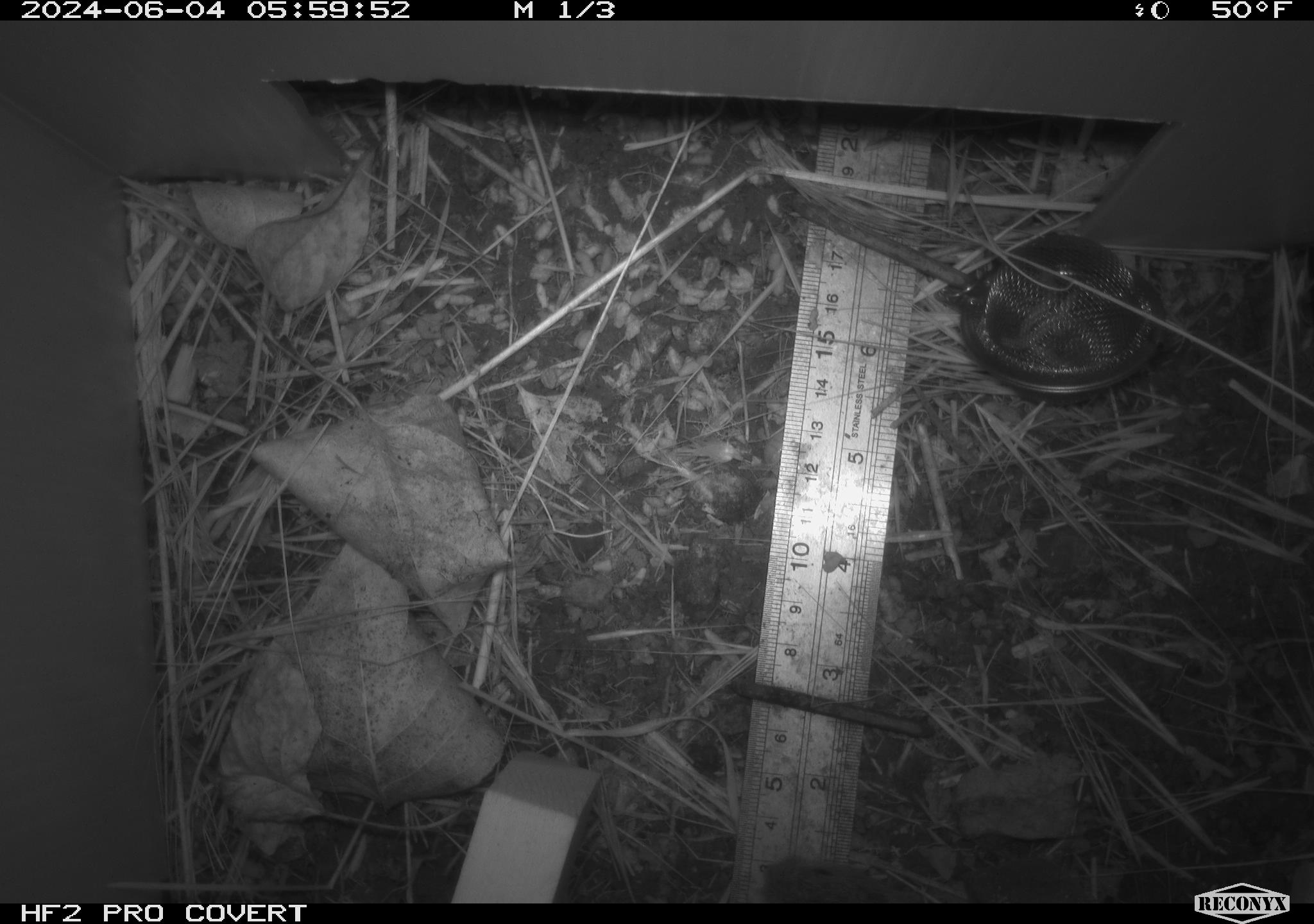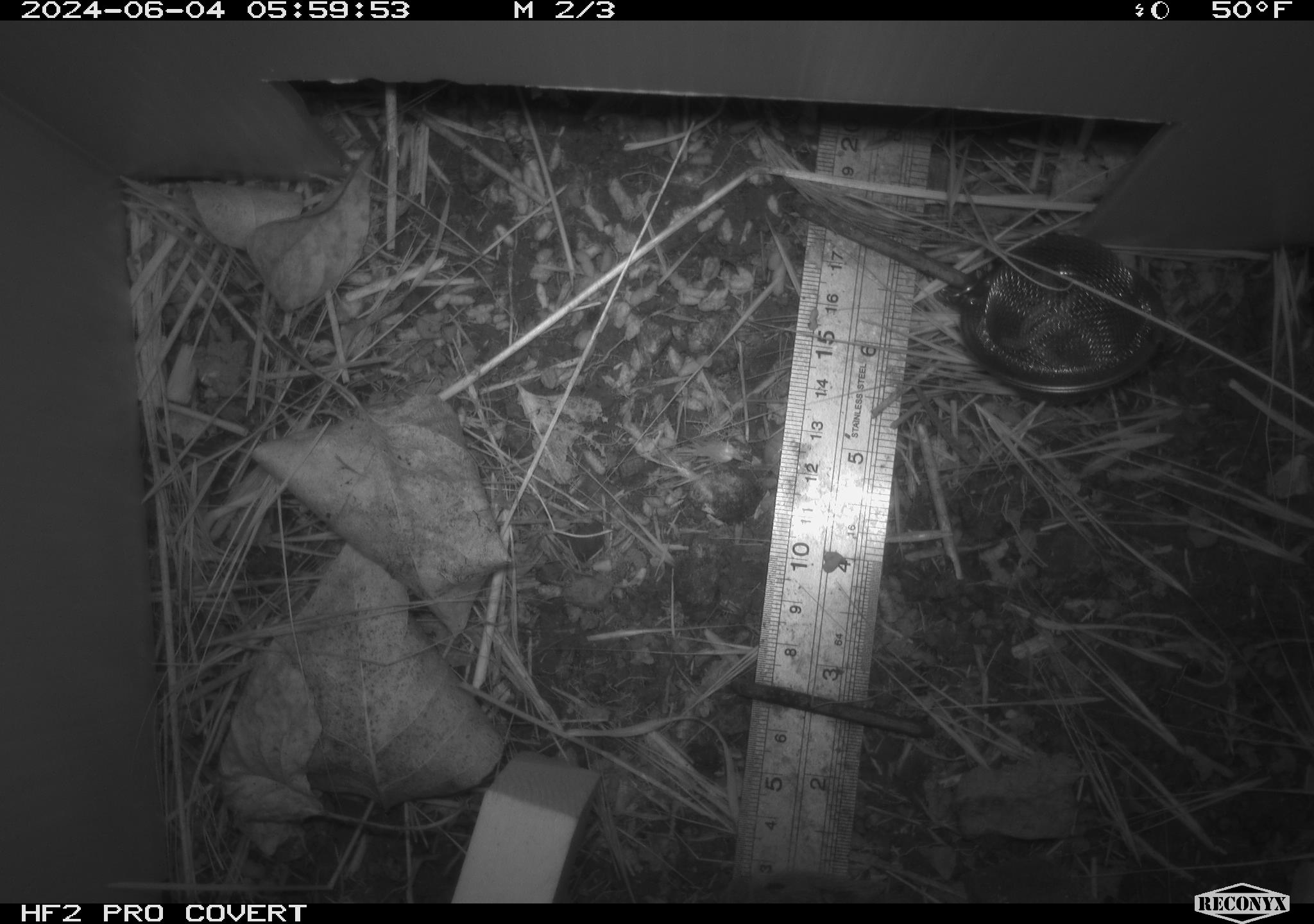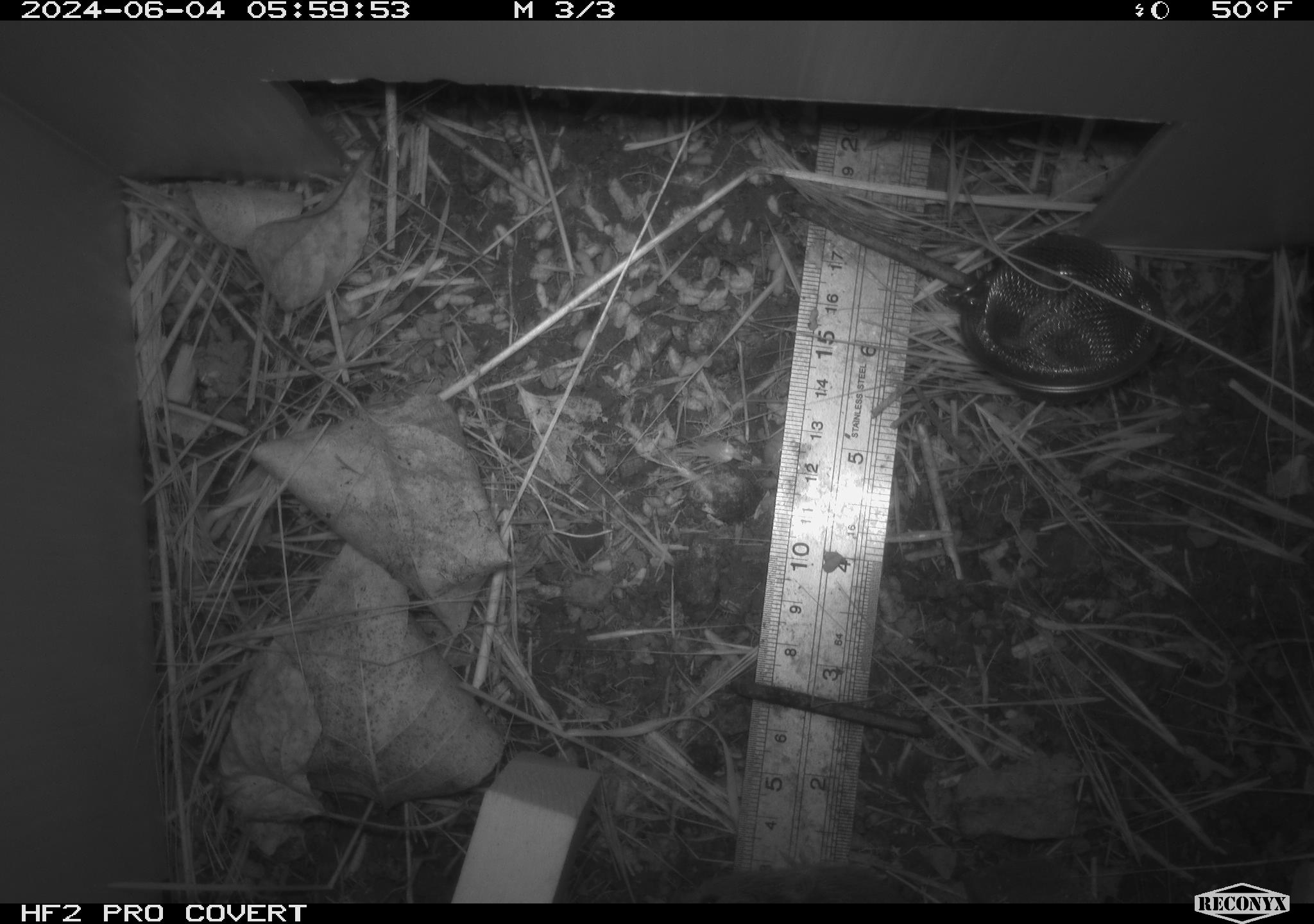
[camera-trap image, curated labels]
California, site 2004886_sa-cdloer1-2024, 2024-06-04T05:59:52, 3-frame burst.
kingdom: Animalia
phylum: Chordata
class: Mammalia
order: Rodentia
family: Cricetidae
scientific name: Arvicolinae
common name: voles, lemmings, and muskrats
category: arvicolinae subfamily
Arvicolinae subfamily (voles, lemmings, and muskrats) (Arvicolinae).